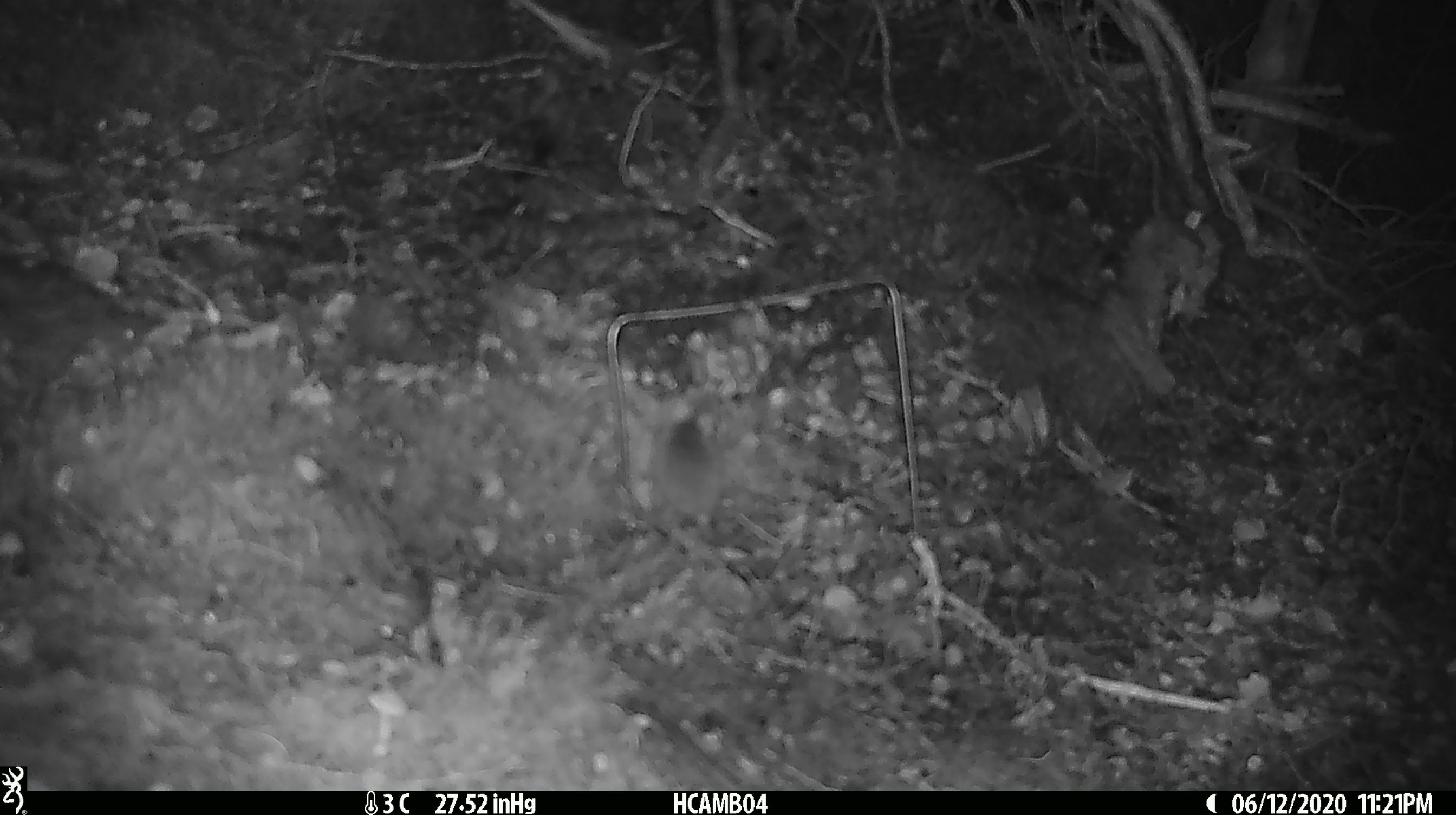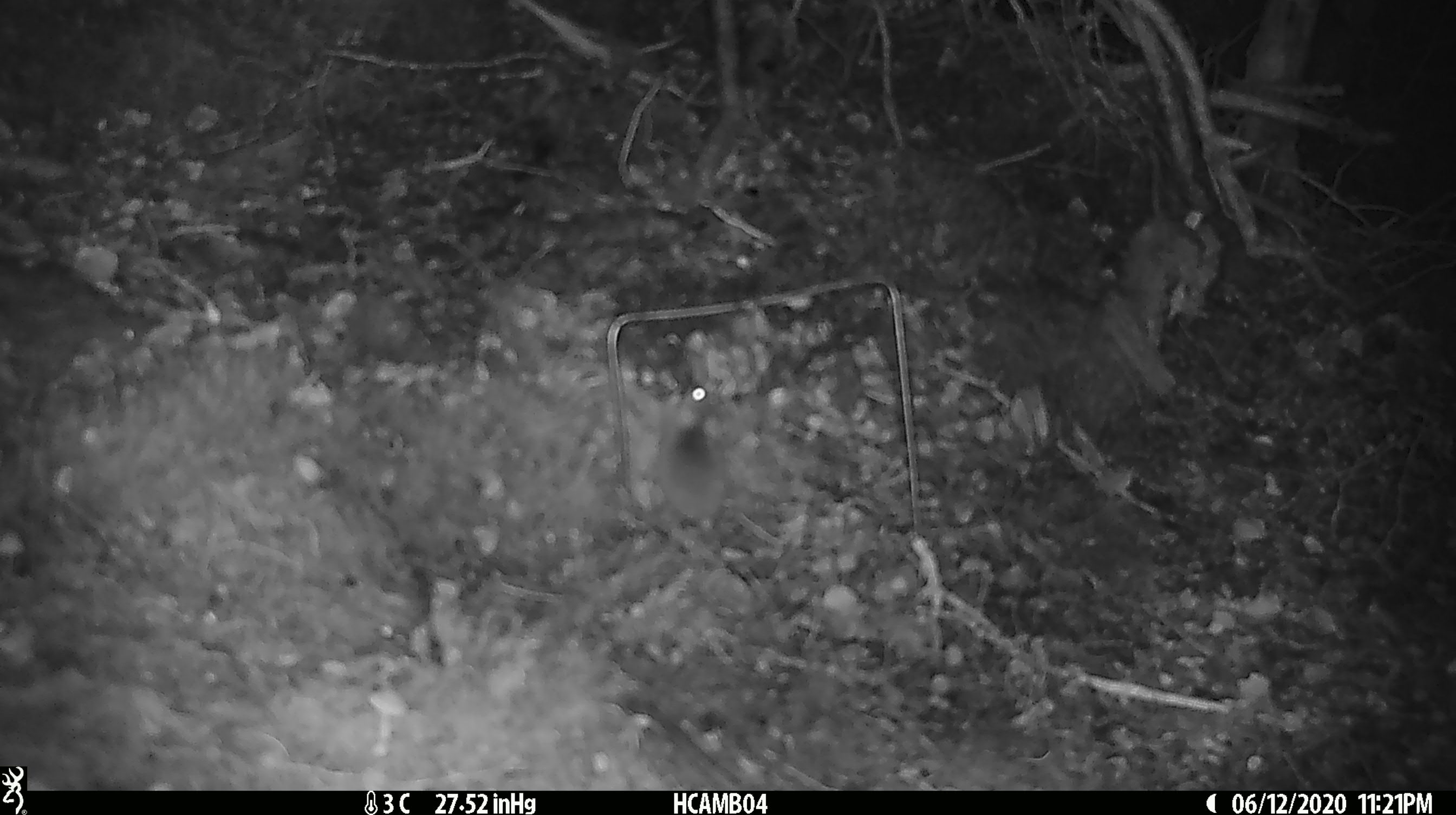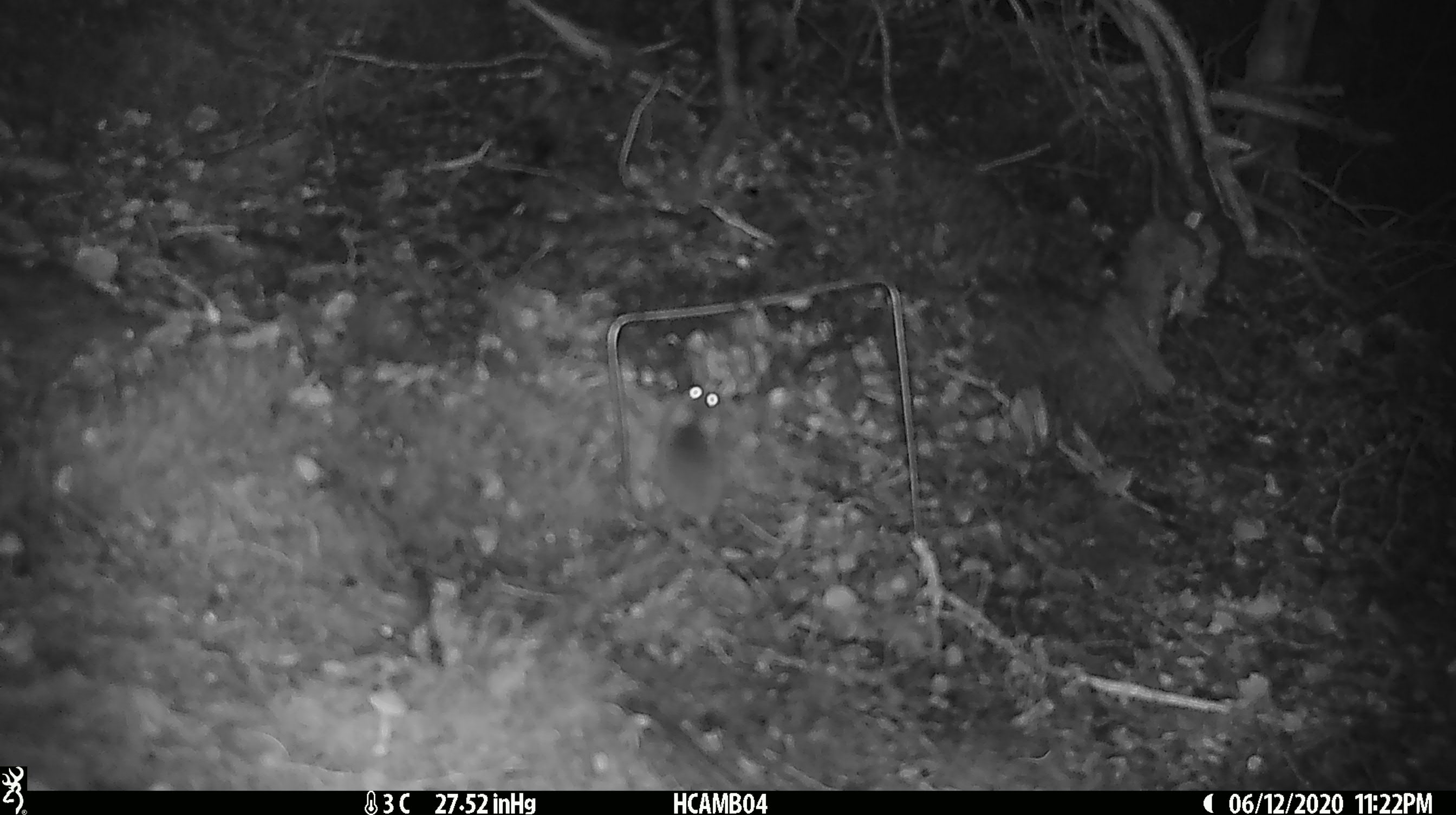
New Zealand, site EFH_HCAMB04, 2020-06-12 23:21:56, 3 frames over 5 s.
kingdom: Animalia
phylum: Chordata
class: Mammalia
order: Rodentia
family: Muridae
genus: Mus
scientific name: Mus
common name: mouse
Mouse (Mus).